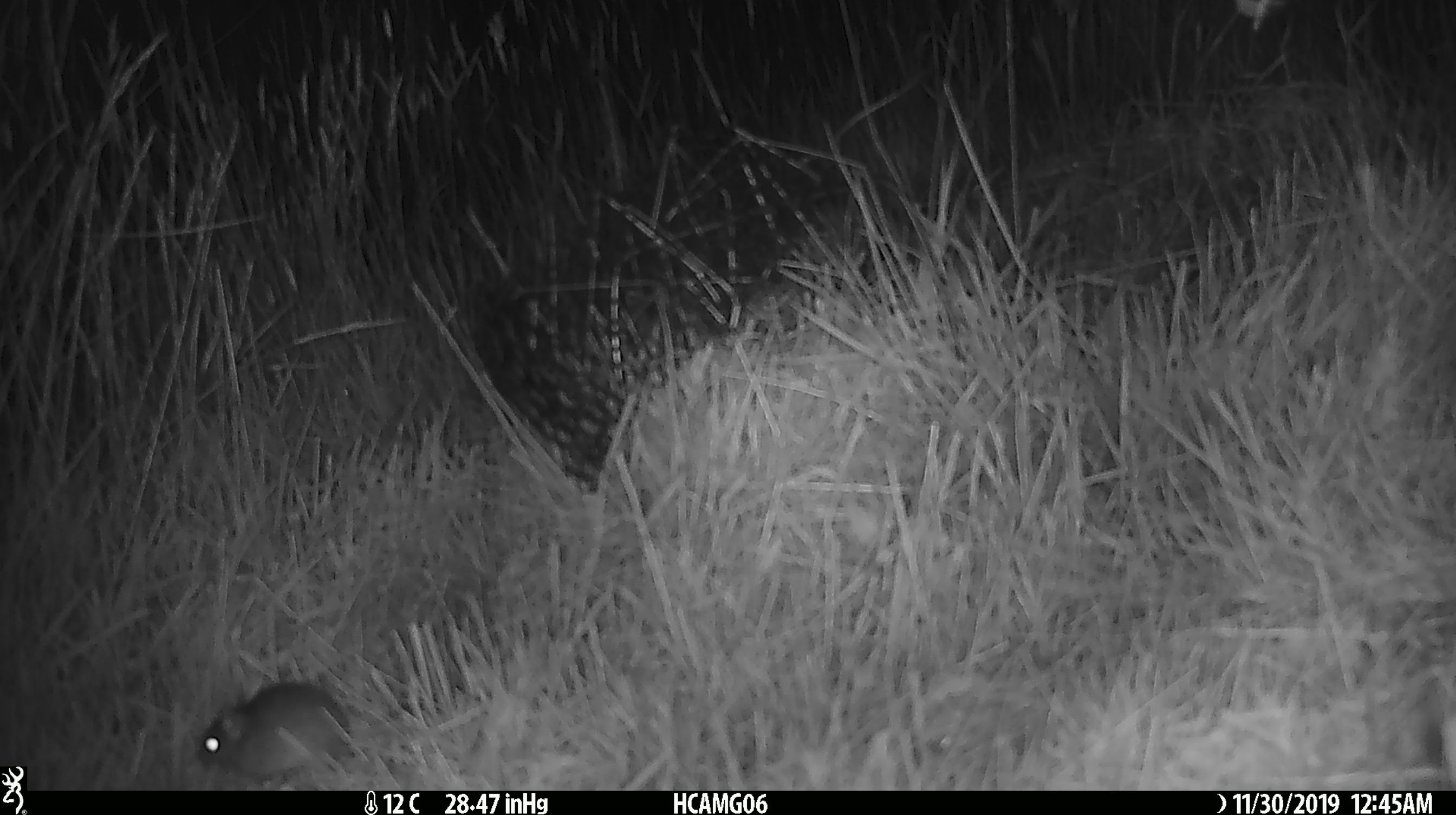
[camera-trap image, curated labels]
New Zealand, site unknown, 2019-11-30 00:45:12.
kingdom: Animalia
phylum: Chordata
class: Mammalia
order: Rodentia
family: Muridae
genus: Mus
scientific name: Mus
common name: mouse